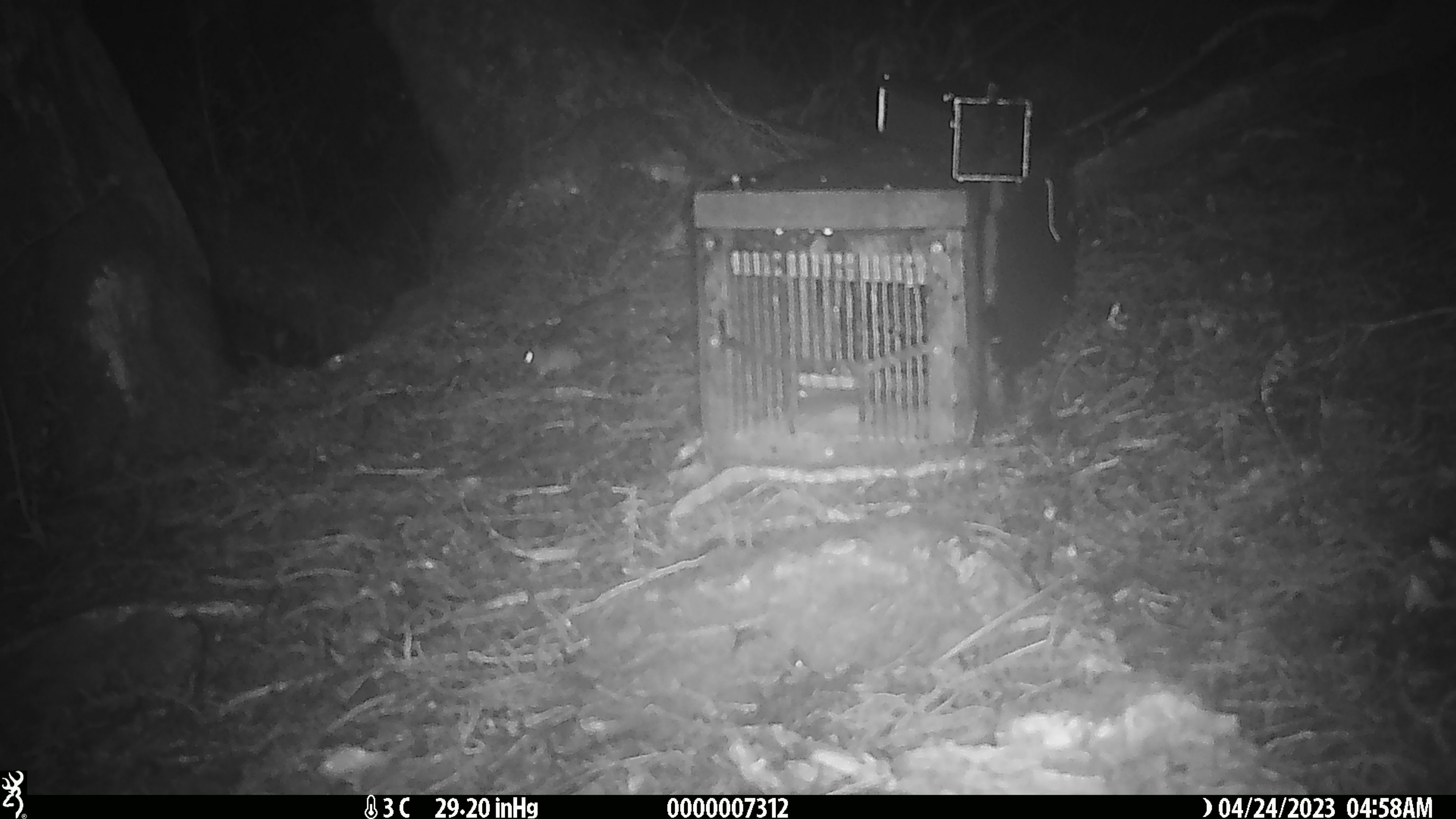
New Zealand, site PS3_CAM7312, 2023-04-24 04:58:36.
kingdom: Animalia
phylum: Chordata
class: Mammalia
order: Rodentia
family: Muridae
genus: Mus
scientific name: Mus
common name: mouse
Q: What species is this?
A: Mouse (Mus).